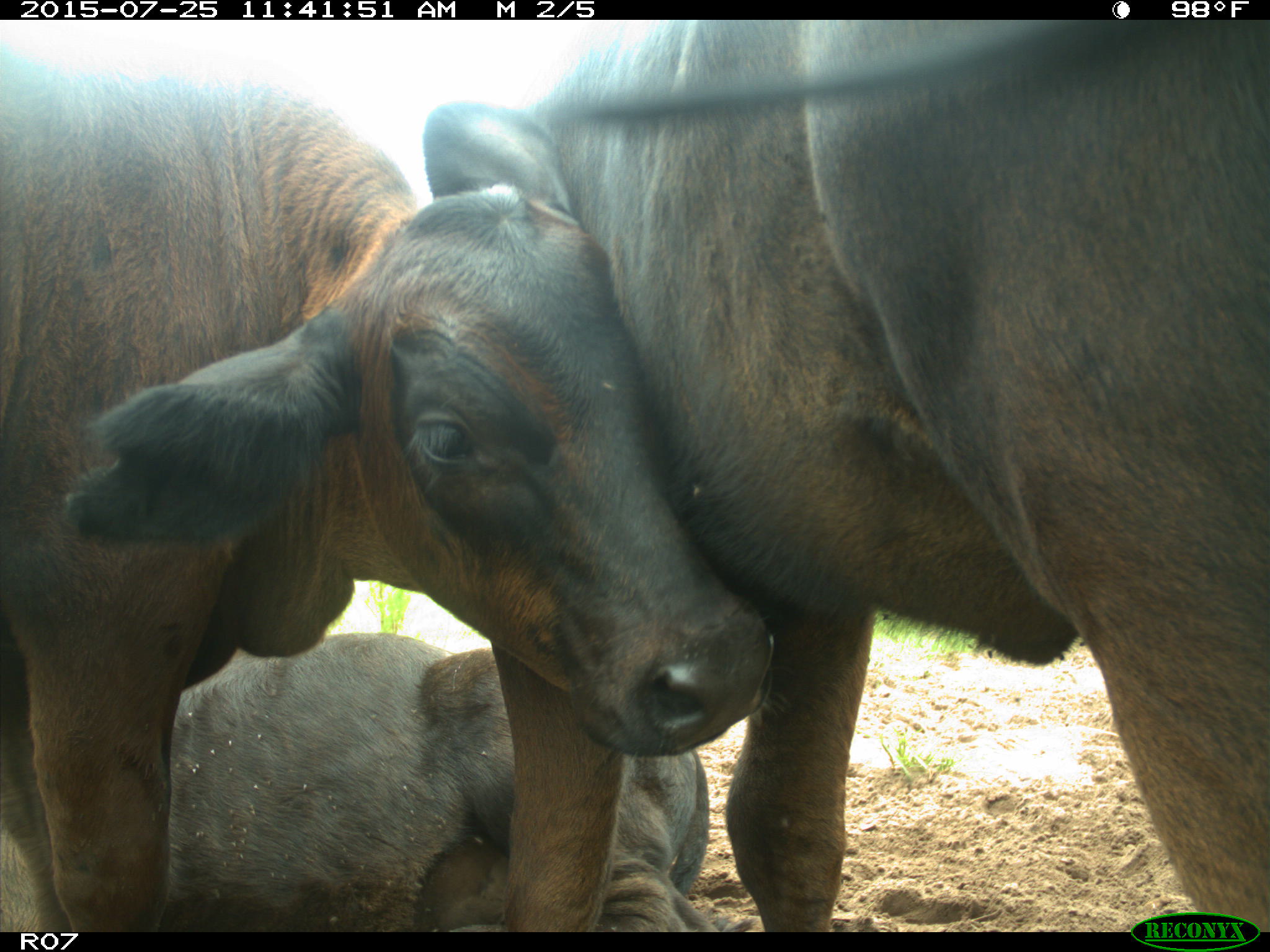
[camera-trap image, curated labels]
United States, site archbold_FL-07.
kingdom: Animalia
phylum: Chordata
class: Mammalia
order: Artiodactyla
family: Bovidae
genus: Bos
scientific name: Bos taurus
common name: domestic cow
Bos taurus (domestic cow).